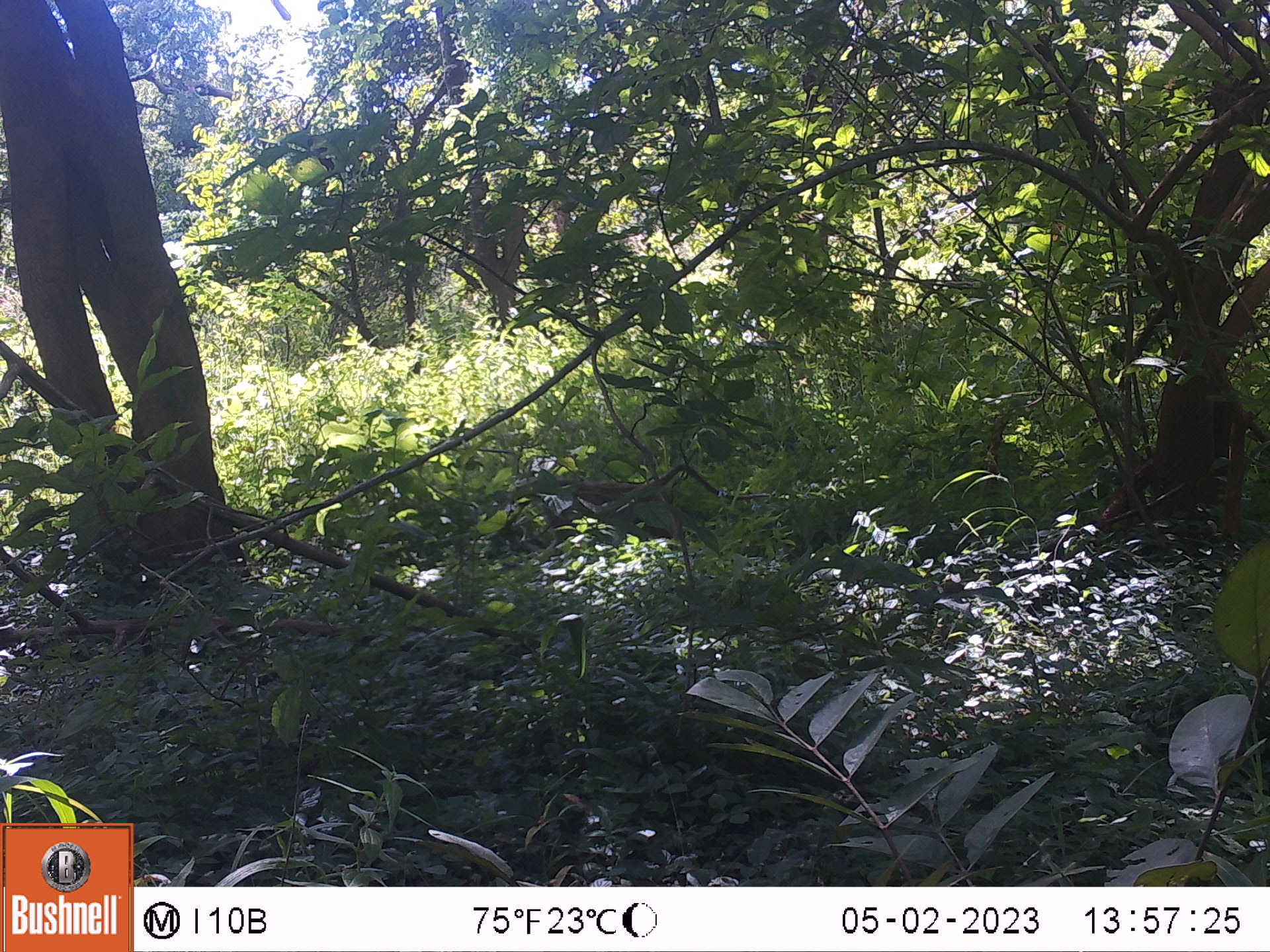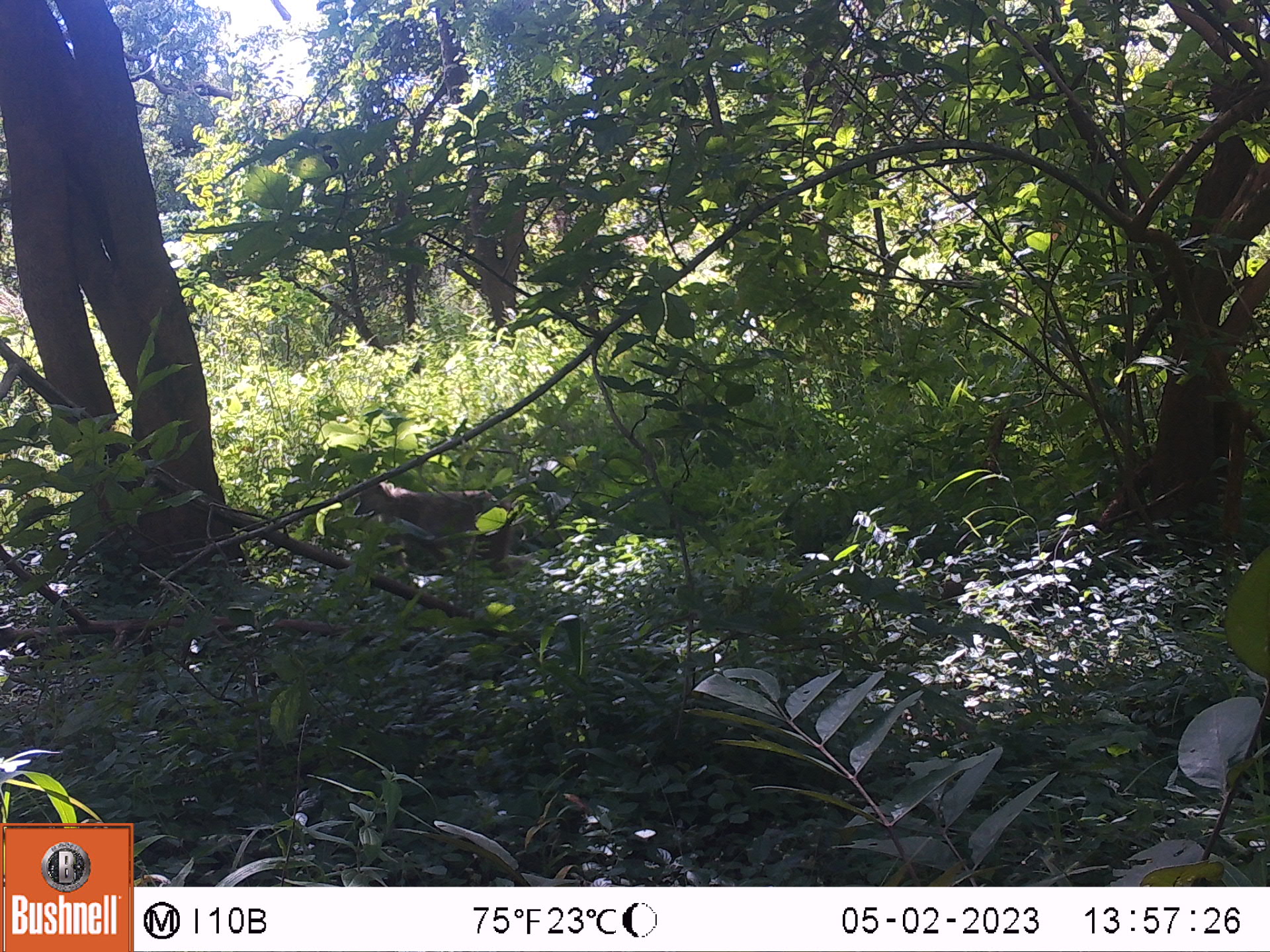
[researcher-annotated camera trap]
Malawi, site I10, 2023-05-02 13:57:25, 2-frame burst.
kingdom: Animalia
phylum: Chordata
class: Mammalia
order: Primates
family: Cercopithecidae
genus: Papio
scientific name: Papio cynocephalus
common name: yellow baboon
Yellow baboon (Papio cynocephalus), count 1.